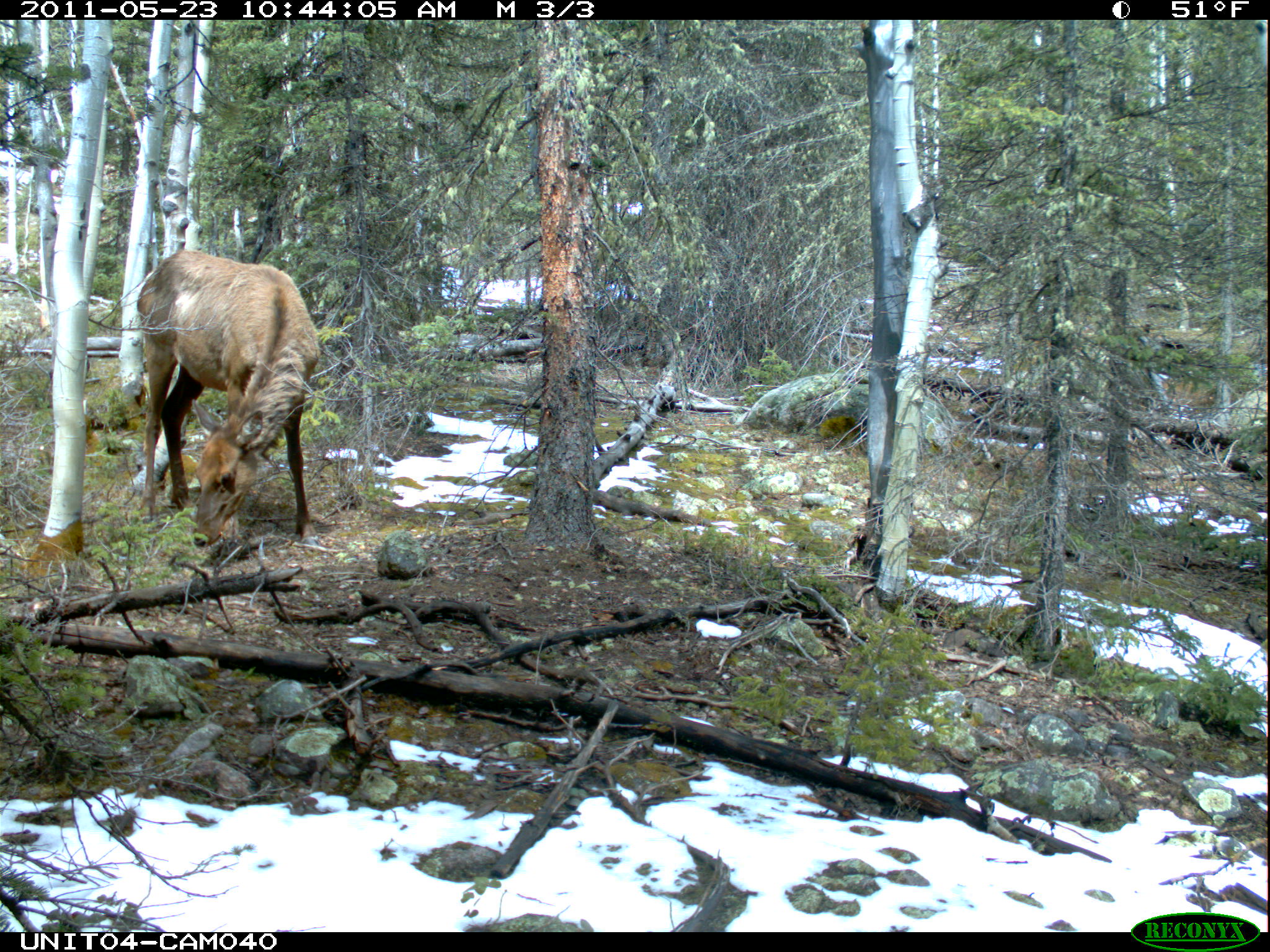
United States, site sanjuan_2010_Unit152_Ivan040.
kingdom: Animalia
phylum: Chordata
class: Mammalia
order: Artiodactyla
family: Cervidae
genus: Cervus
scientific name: Cervus elaphus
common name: red deer